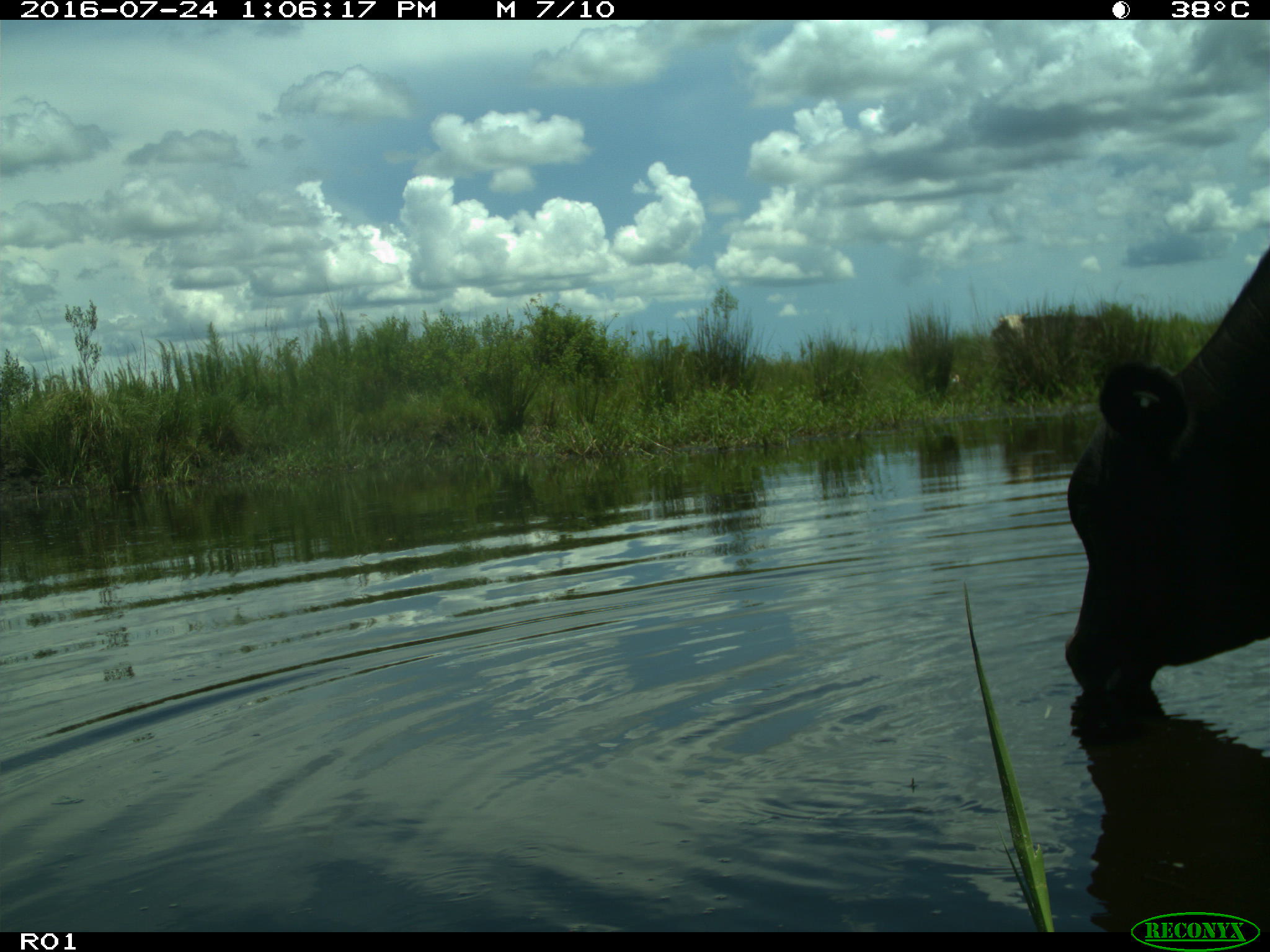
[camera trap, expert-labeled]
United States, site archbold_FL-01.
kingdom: Animalia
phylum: Chordata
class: Mammalia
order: Artiodactyla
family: Bovidae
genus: Bos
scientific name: Bos taurus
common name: domestic cow